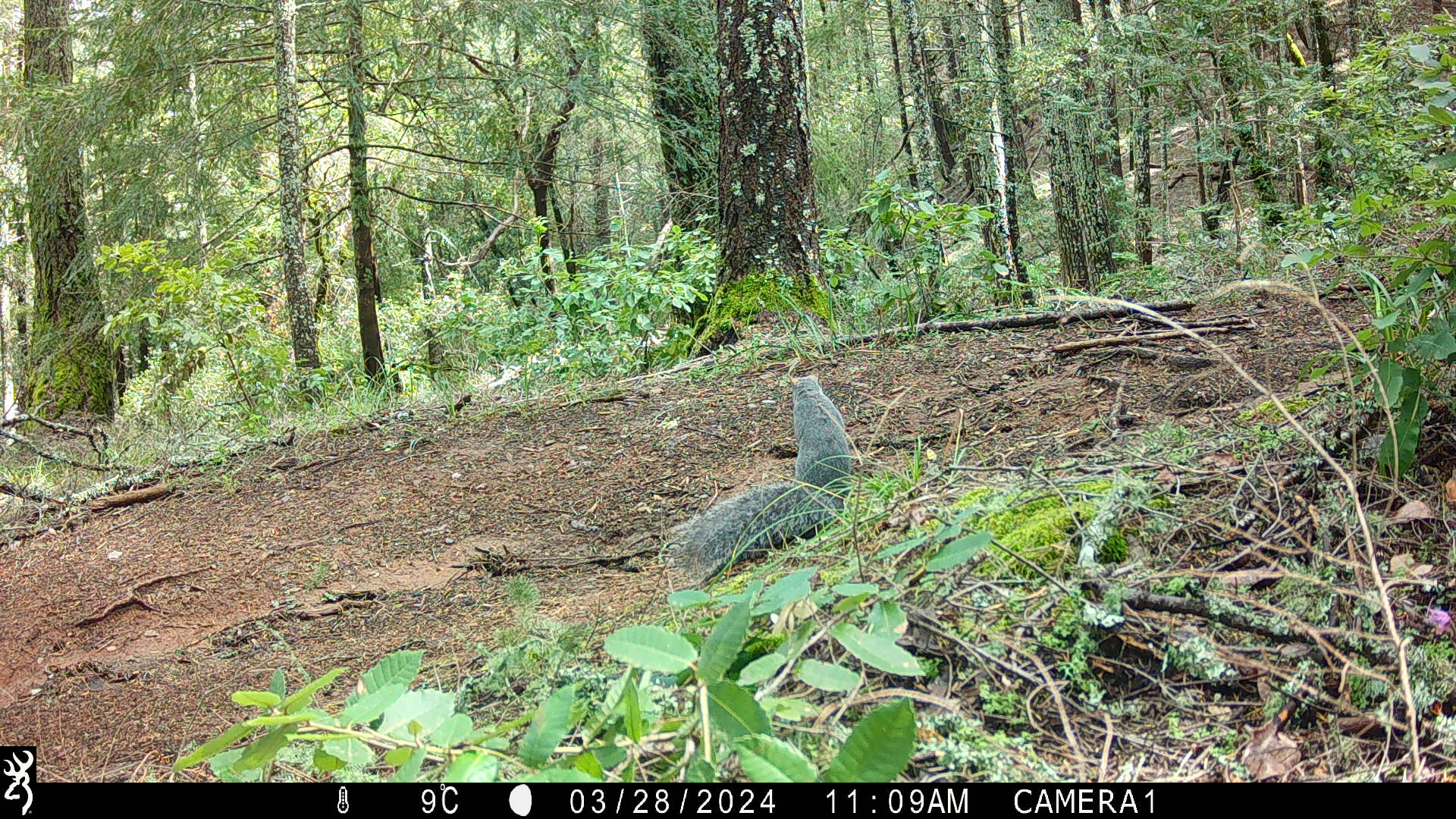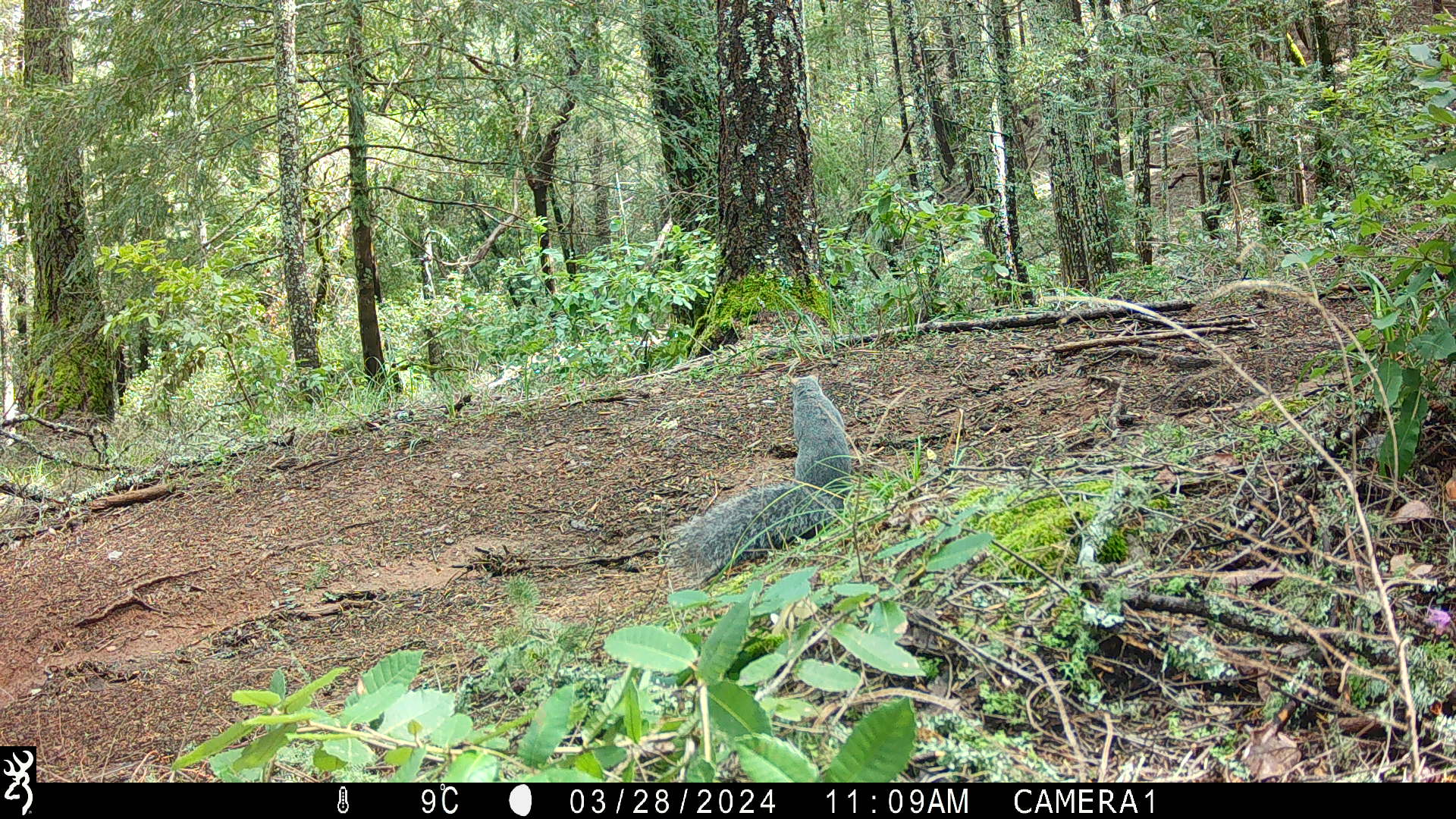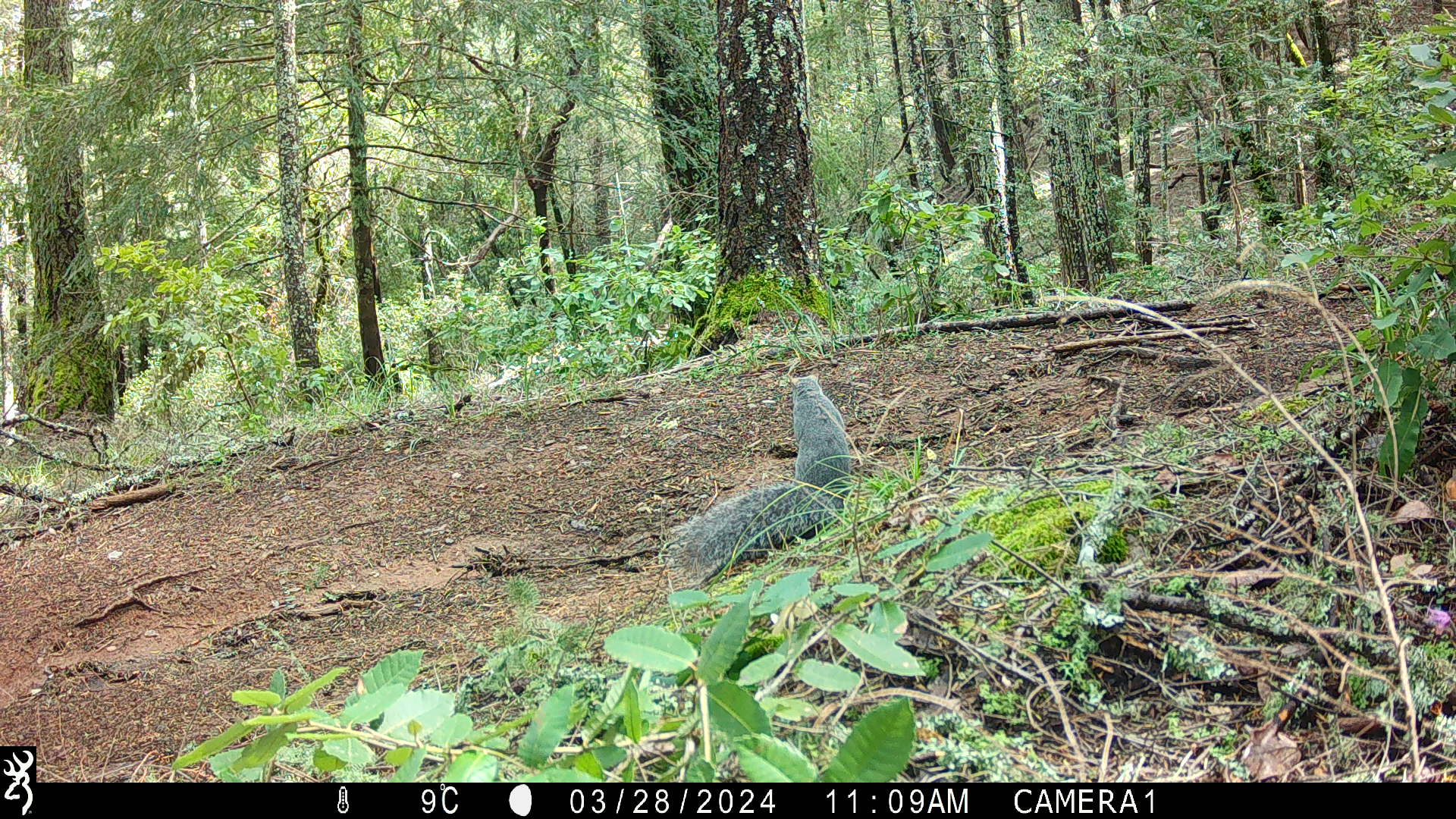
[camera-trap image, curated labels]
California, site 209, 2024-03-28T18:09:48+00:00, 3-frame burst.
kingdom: Animalia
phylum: Chordata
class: Mammalia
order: Rodentia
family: Sciuridae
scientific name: Sciuridae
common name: squirrel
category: unknown squirrel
Unknown squirrel (squirrel) (Sciuridae).